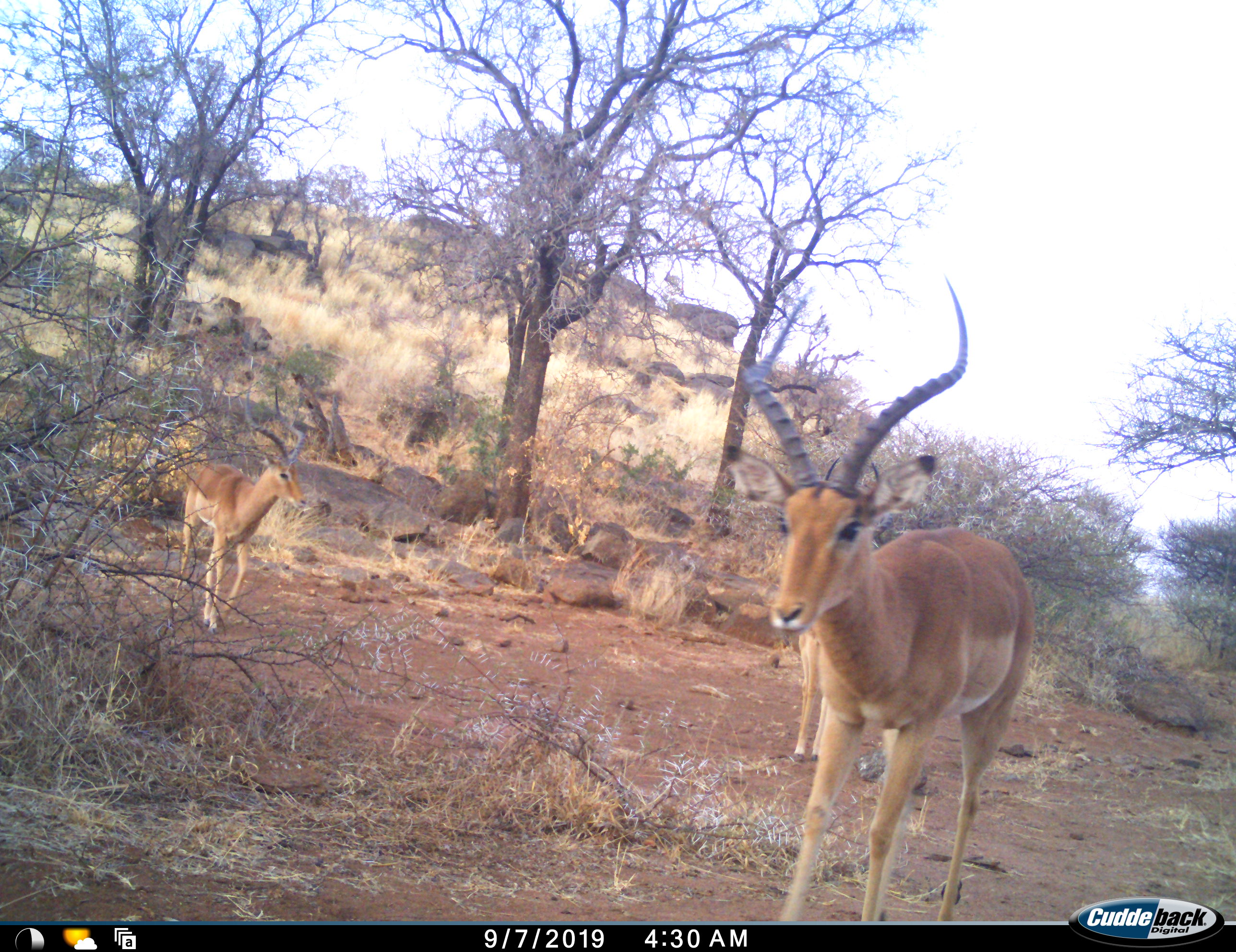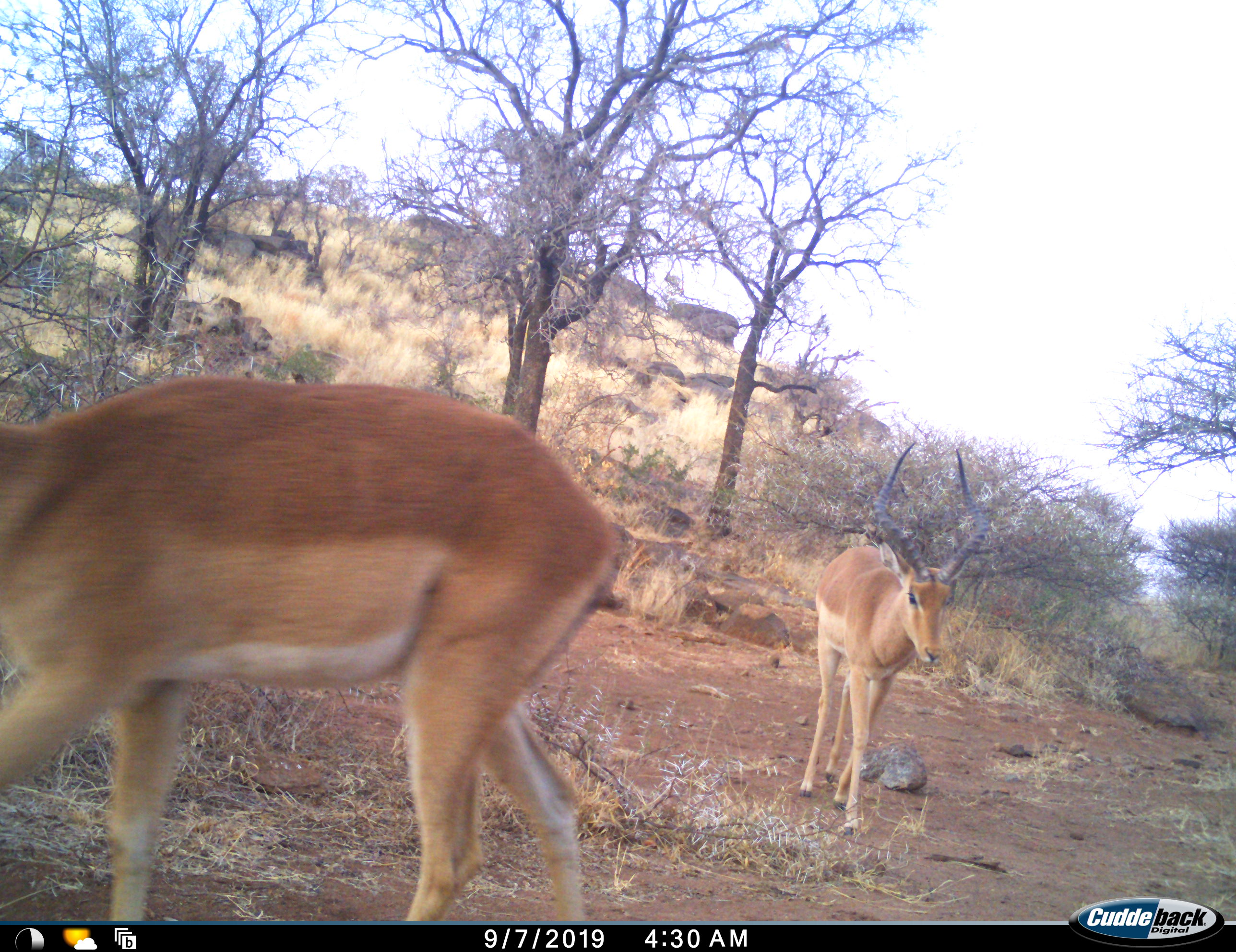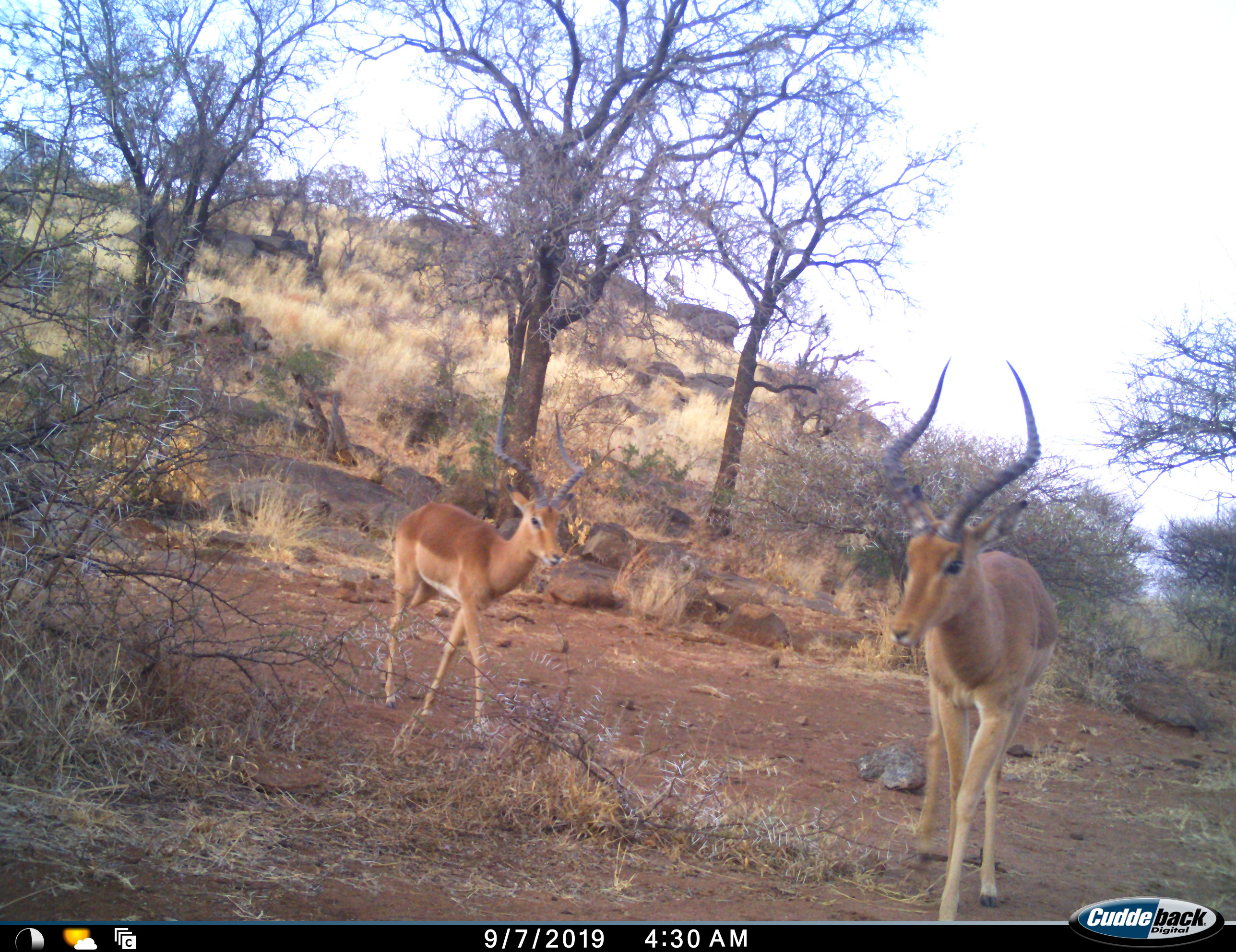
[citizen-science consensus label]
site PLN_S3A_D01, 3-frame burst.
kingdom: Animalia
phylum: Chordata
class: Mammalia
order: Artiodactyla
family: Bovidae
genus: Aepyceros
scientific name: Aepyceros melampus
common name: impala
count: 3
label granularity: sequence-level